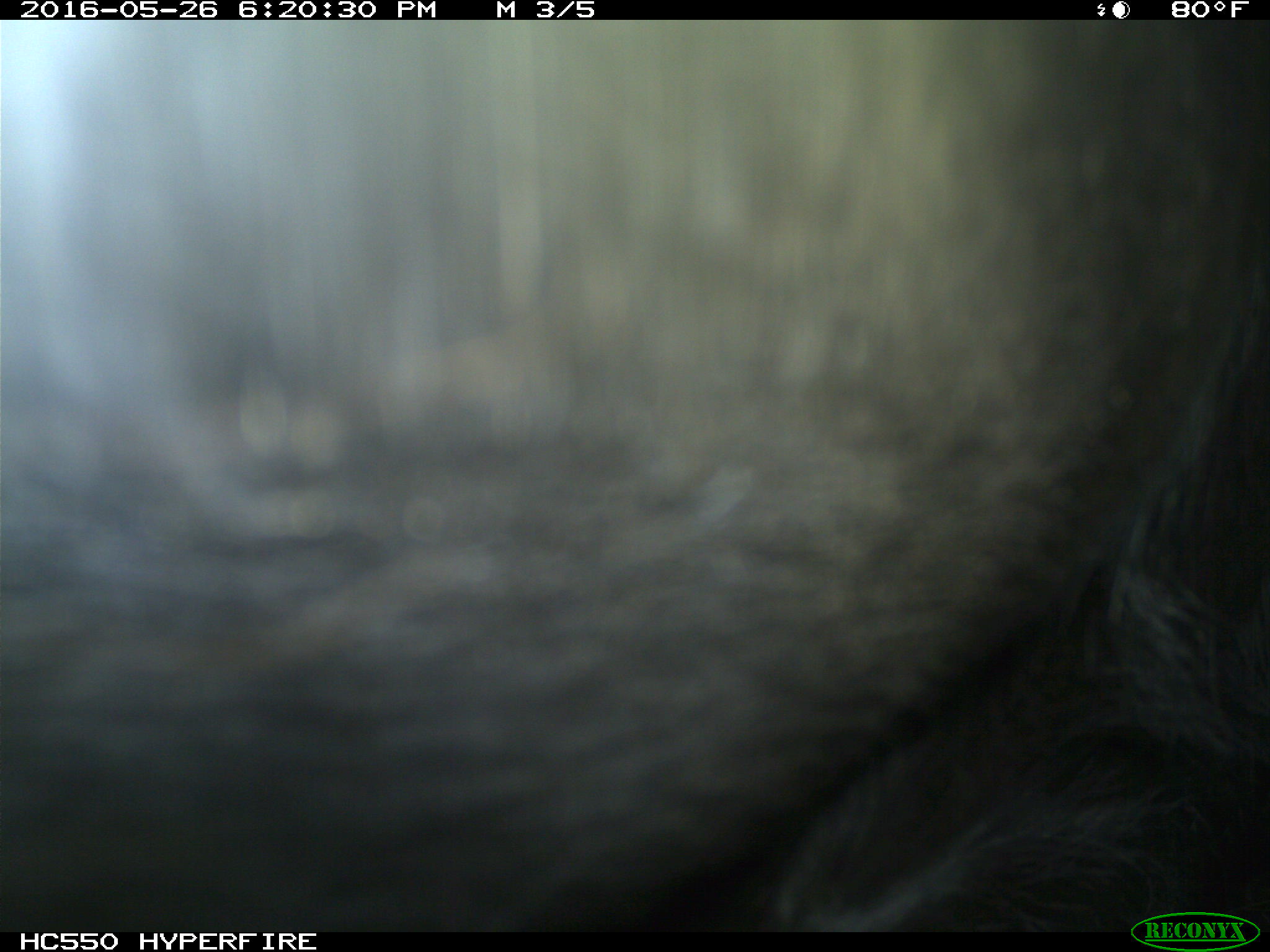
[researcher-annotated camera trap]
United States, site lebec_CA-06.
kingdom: Animalia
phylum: Chordata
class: Mammalia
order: Artiodactyla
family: Bovidae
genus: Bos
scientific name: Bos taurus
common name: domestic cow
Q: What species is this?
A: Bos taurus (domestic cow).